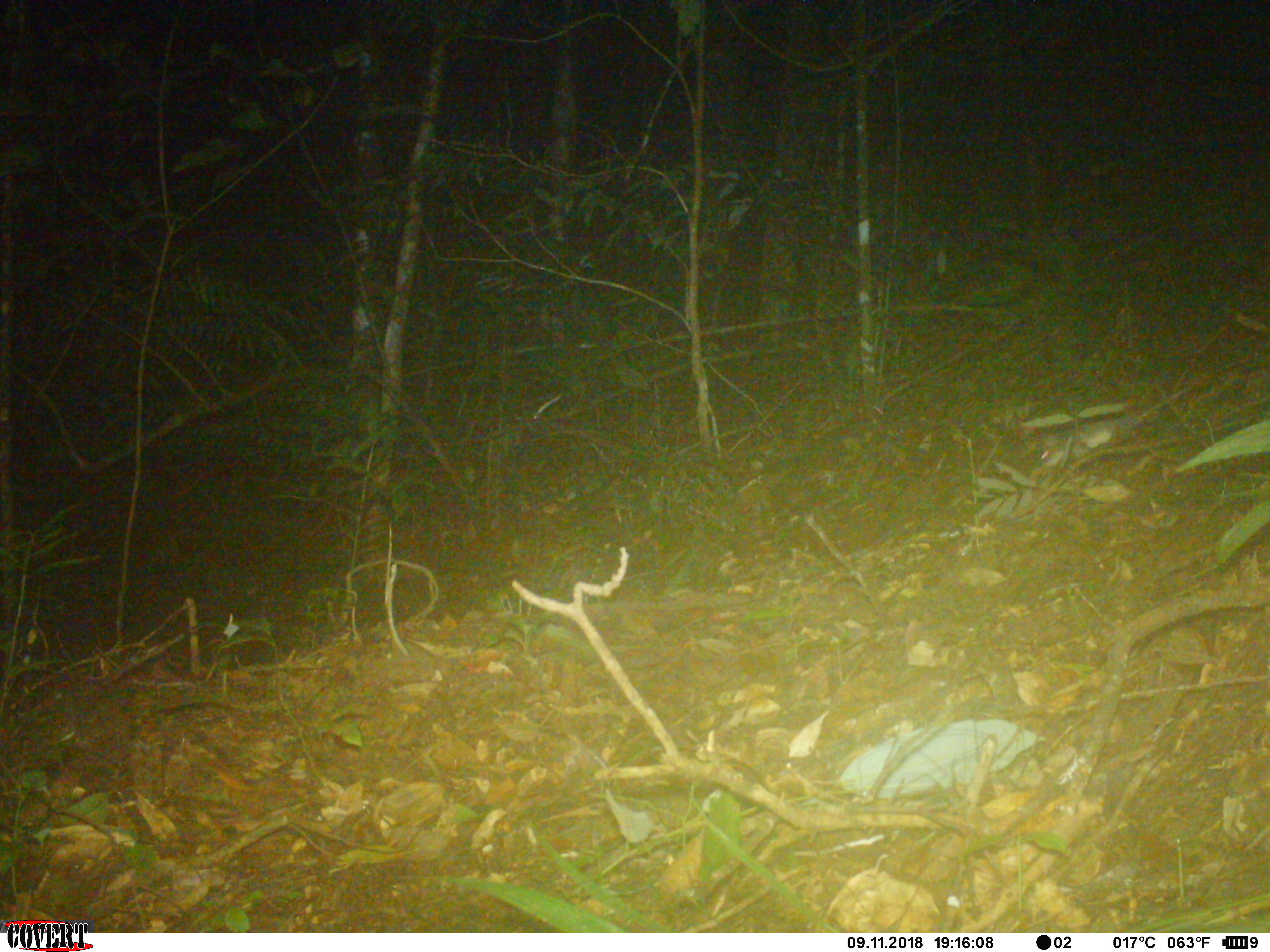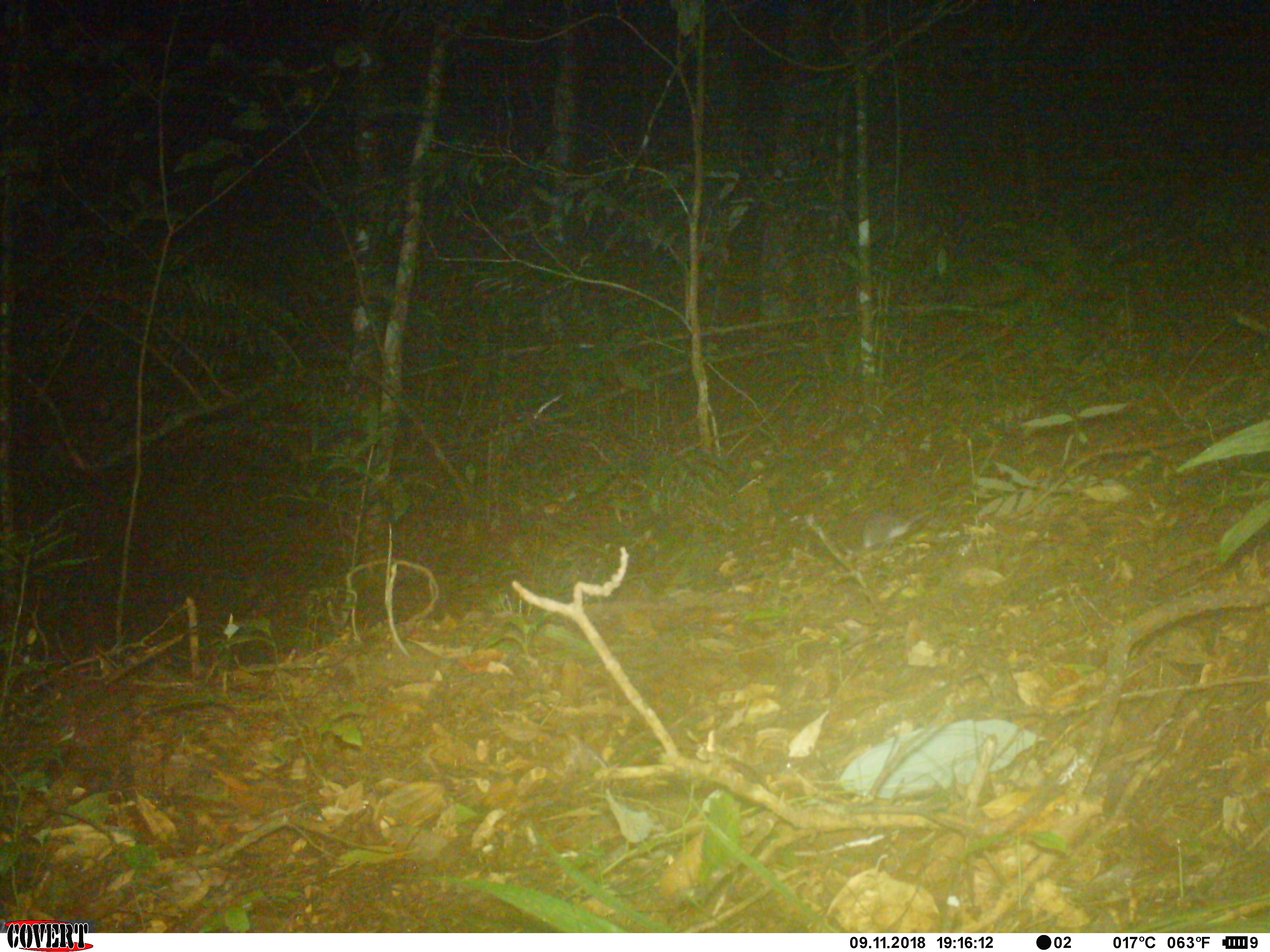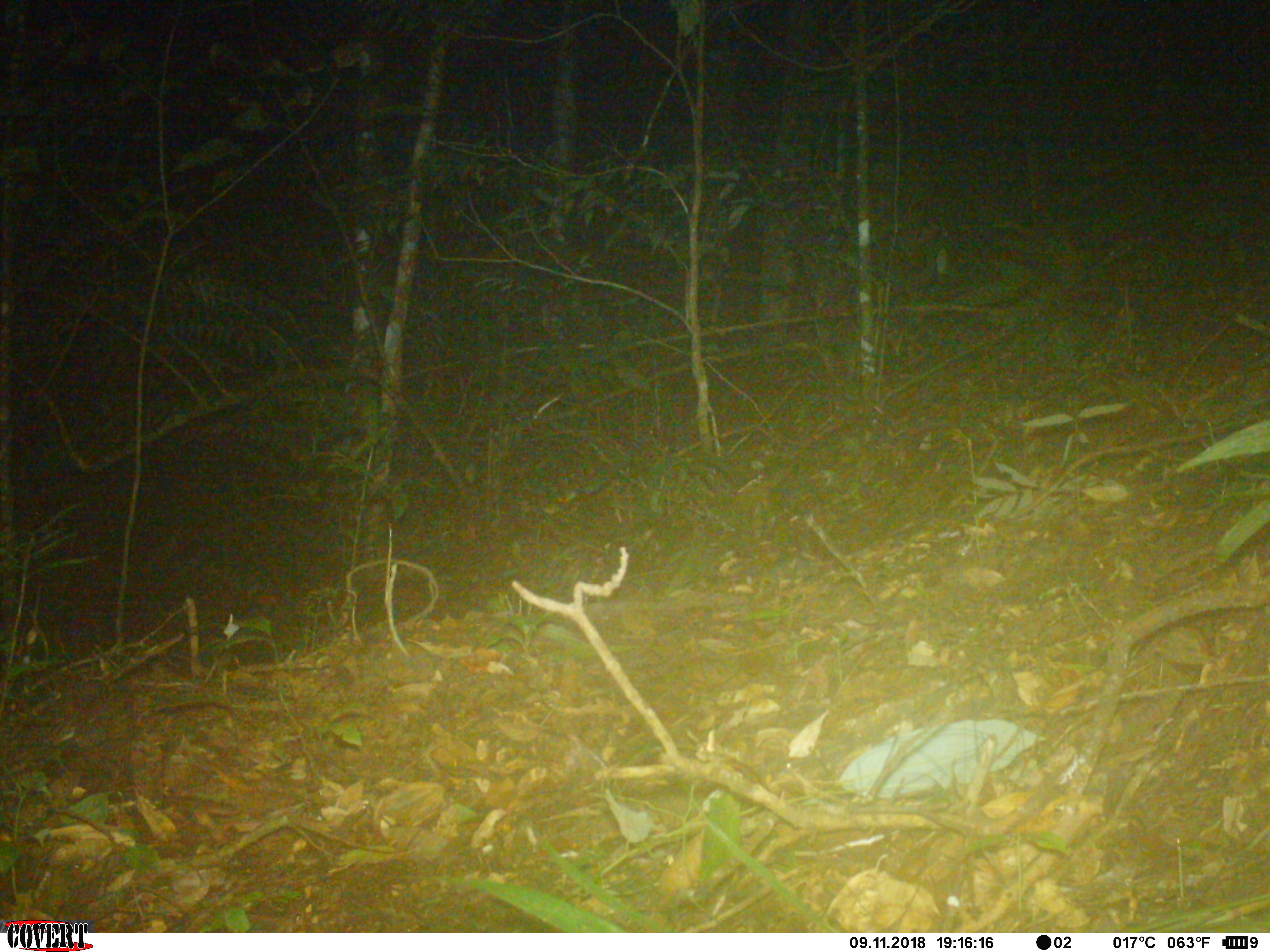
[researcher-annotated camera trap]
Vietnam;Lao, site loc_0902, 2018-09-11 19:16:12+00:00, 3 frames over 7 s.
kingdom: Animalia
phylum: Chordata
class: Mammalia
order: Rodentia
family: Muridae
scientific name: Muridae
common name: old-world mice and rats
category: unidentified murid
Unidentified murid (old-world mice and rats) (Muridae). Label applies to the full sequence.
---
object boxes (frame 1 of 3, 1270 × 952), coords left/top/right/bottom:
unidentified murid: 1031/370/1206/473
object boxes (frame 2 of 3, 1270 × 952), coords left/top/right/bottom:
unidentified murid: 849/495/954/550